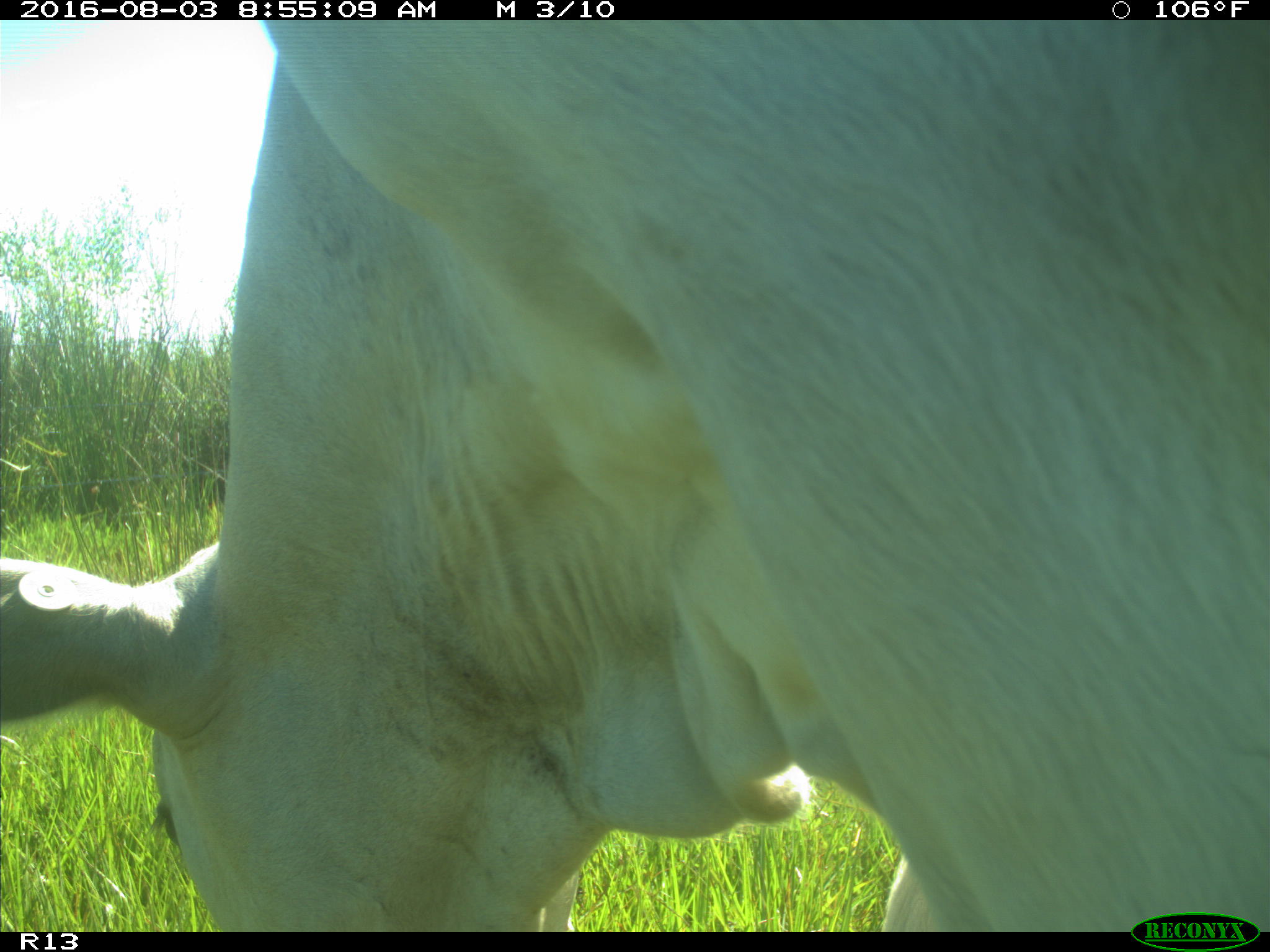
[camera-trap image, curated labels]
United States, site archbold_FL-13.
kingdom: Animalia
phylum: Chordata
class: Mammalia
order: Artiodactyla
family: Bovidae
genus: Bos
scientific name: Bos taurus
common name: domestic cow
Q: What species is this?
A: Bos taurus (domestic cow).